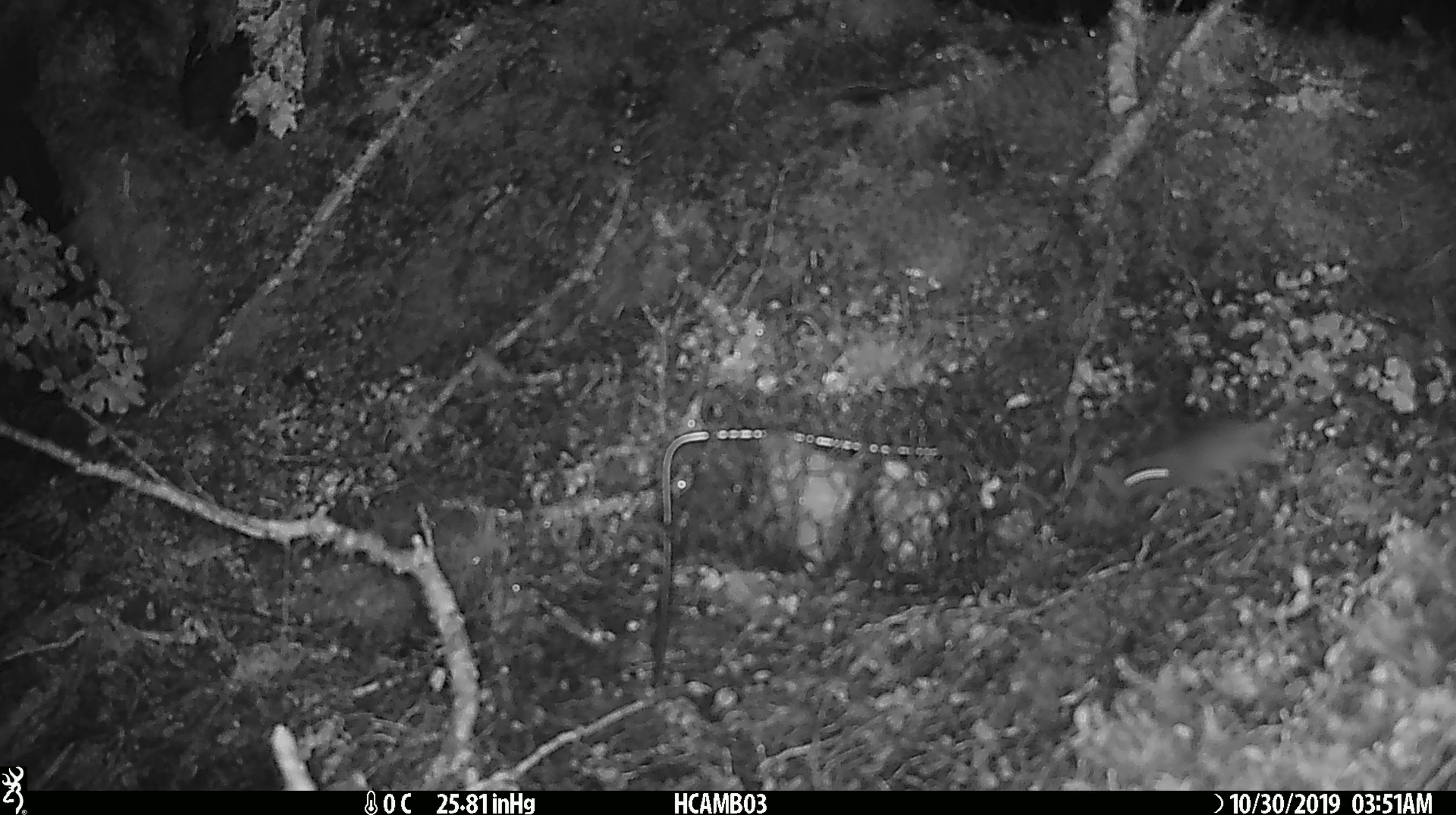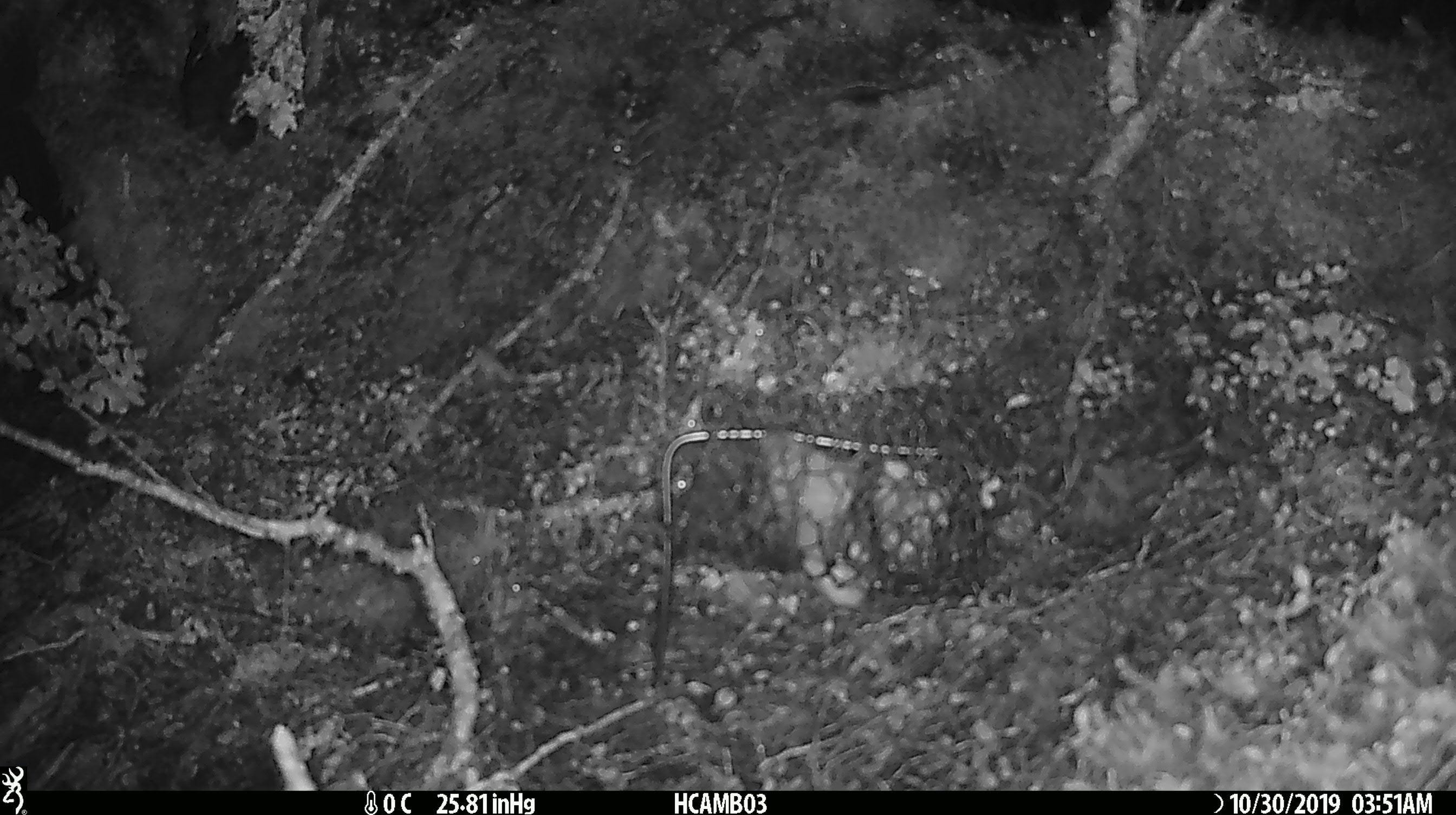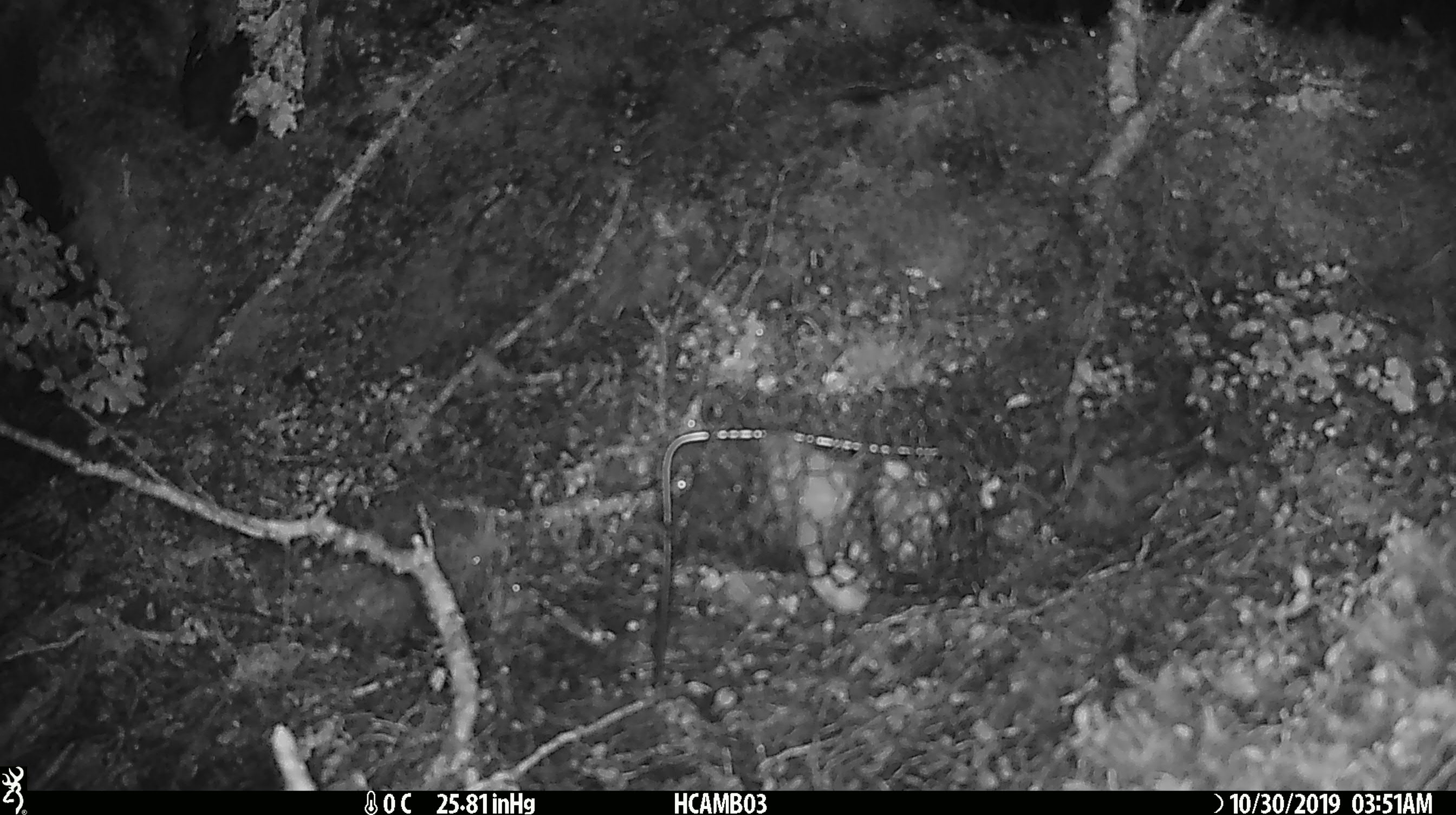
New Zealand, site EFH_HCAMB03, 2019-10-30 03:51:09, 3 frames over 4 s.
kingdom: Animalia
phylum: Chordata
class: Mammalia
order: Rodentia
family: Muridae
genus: Mus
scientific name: Mus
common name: mouse